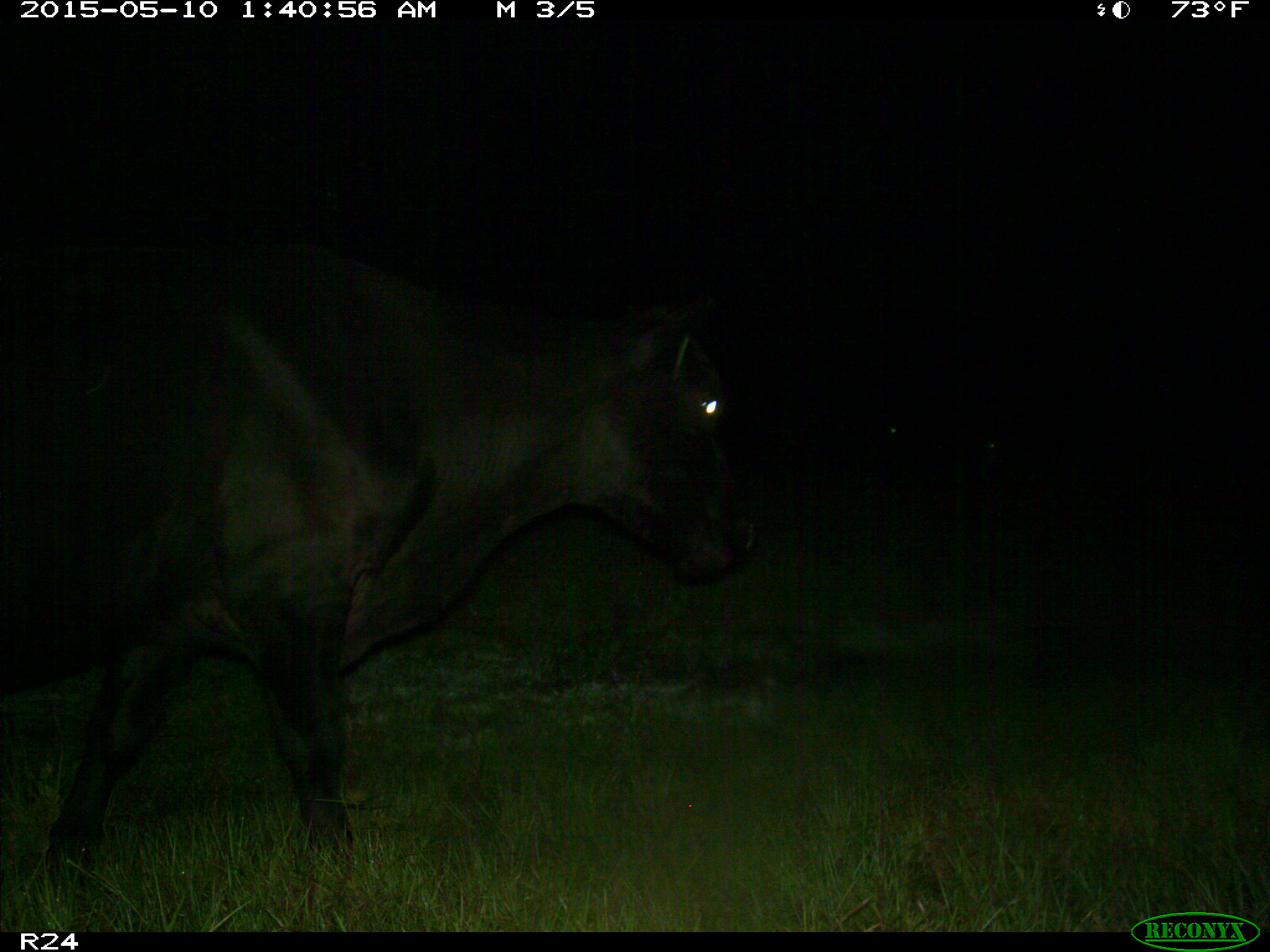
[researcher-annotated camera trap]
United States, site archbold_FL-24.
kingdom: Animalia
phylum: Chordata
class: Mammalia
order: Artiodactyla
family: Bovidae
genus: Bos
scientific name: Bos taurus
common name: domestic cow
Bos taurus (domestic cow).